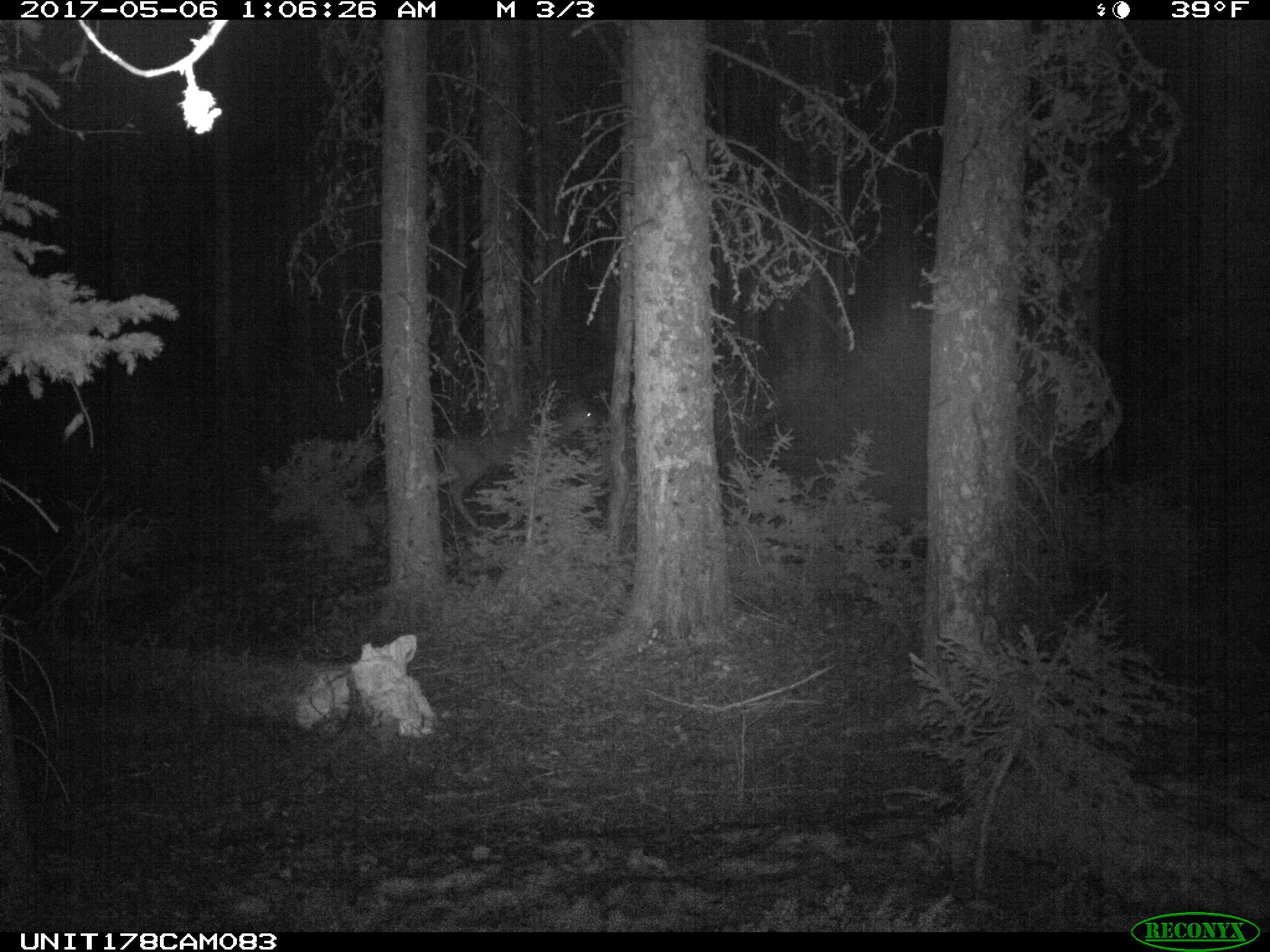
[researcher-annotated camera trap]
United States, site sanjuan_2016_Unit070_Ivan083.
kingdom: Animalia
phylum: Chordata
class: Mammalia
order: Artiodactyla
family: Cervidae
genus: Odocoileus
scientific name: Odocoileus hemionus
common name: mule deer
Odocoileus hemionus (mule deer).